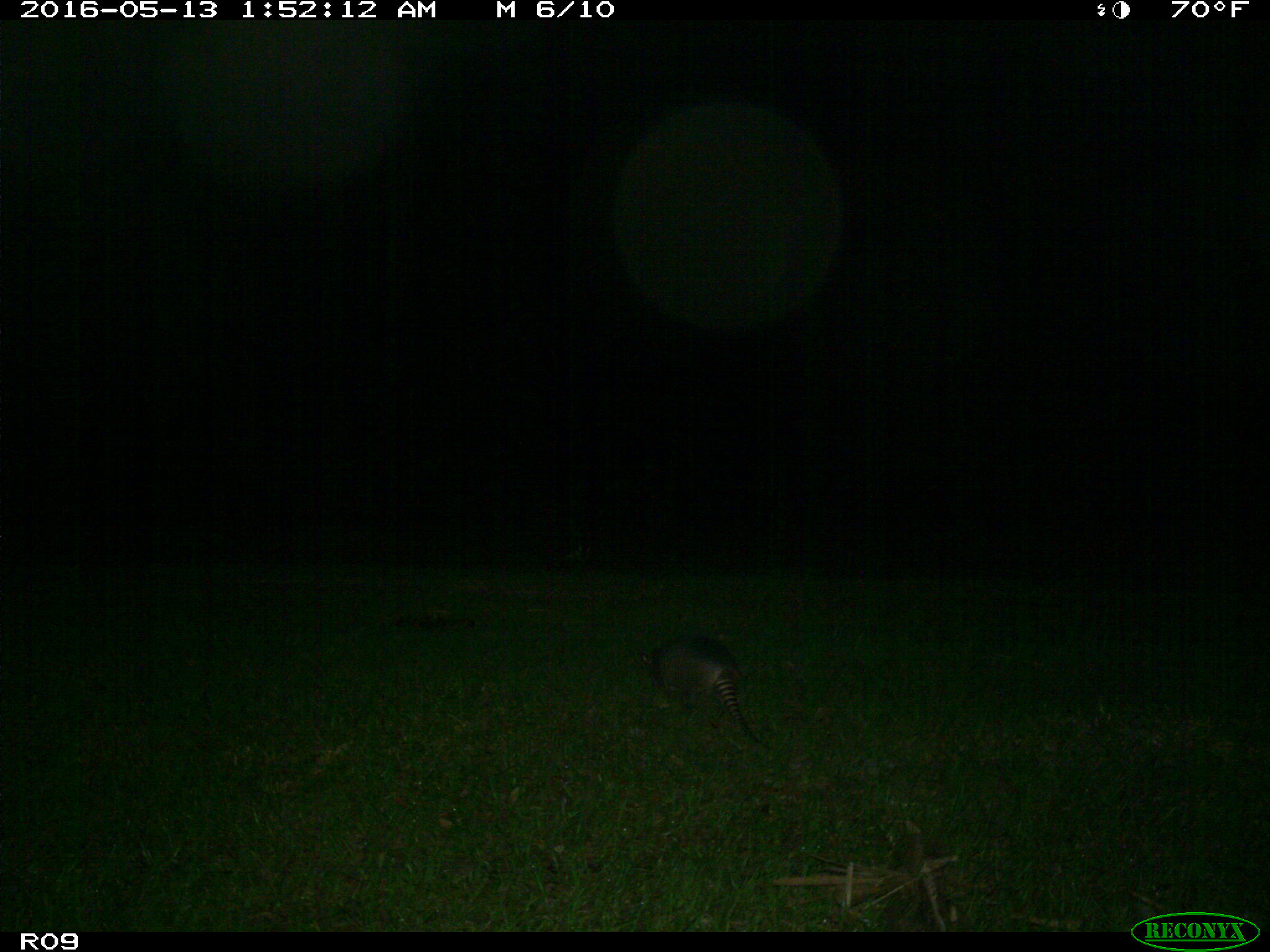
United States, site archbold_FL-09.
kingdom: Animalia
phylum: Chordata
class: Mammalia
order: Cingulata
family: Dasypodidae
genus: Dasypus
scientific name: Dasypus novemcinctus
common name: nine-banded armadillo